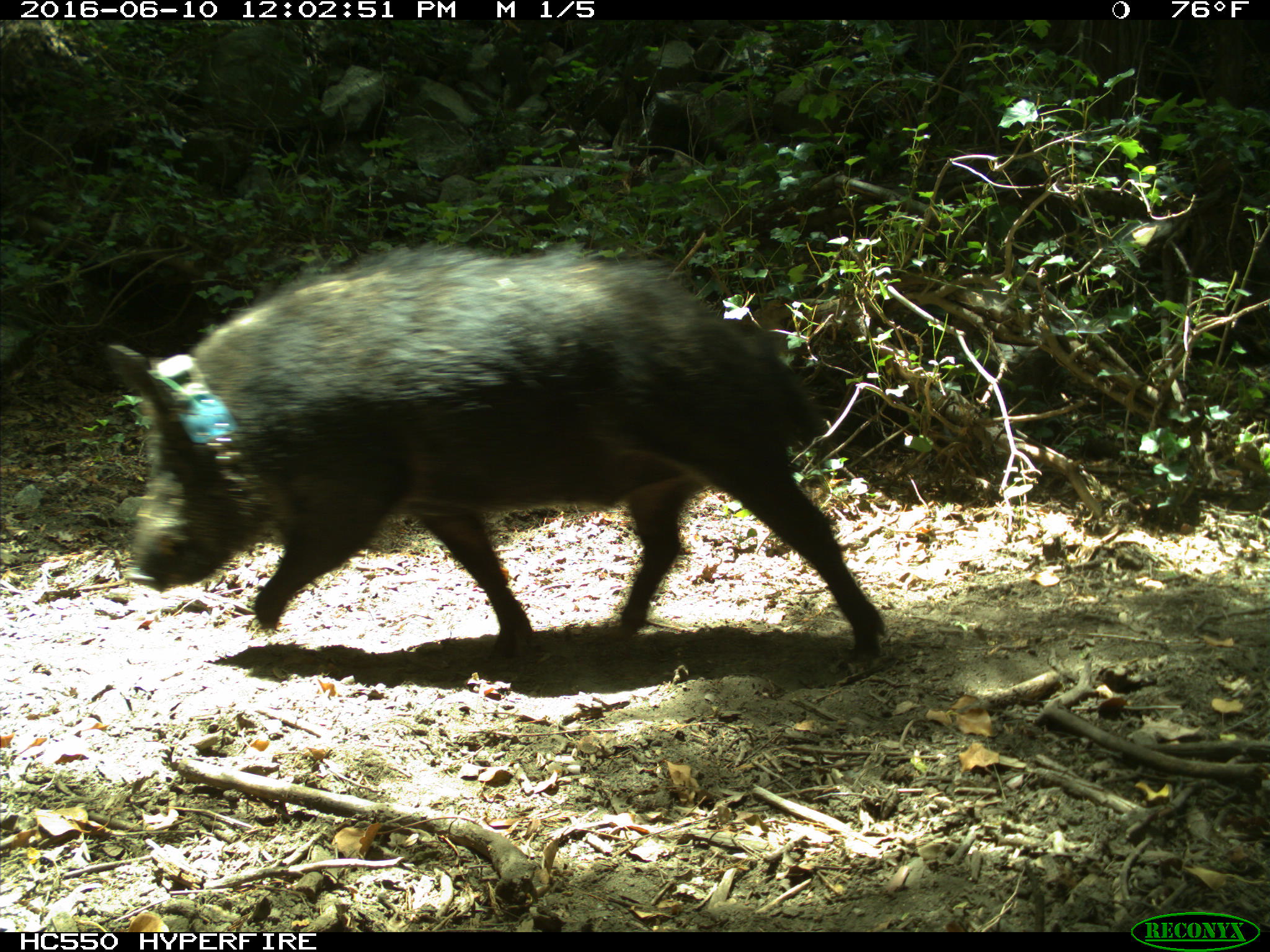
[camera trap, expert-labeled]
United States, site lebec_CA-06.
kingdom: Animalia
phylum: Chordata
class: Mammalia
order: Artiodactyla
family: Suidae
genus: Sus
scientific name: Sus scrofa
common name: wild boar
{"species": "Sus scrofa (wild boar)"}